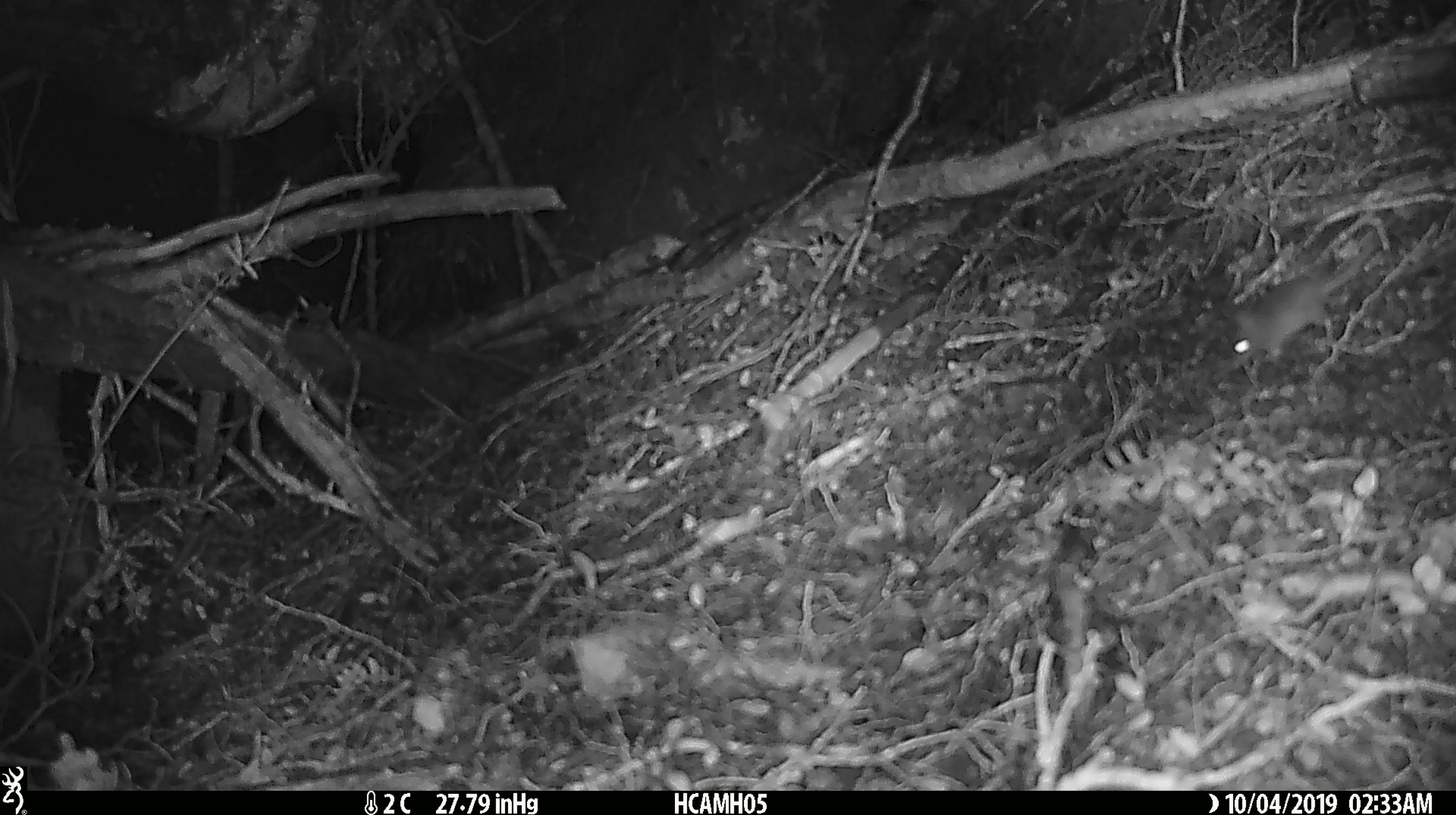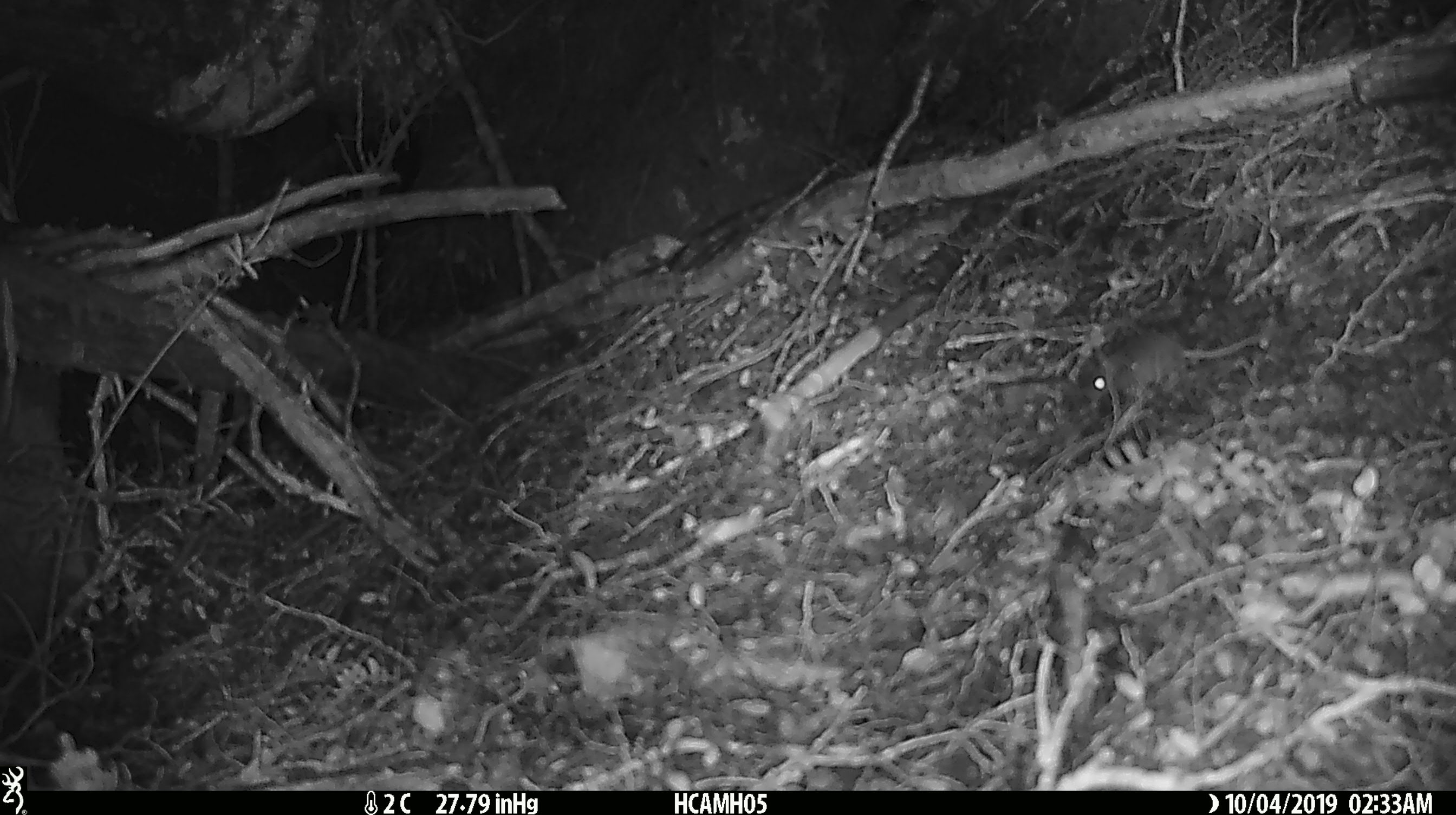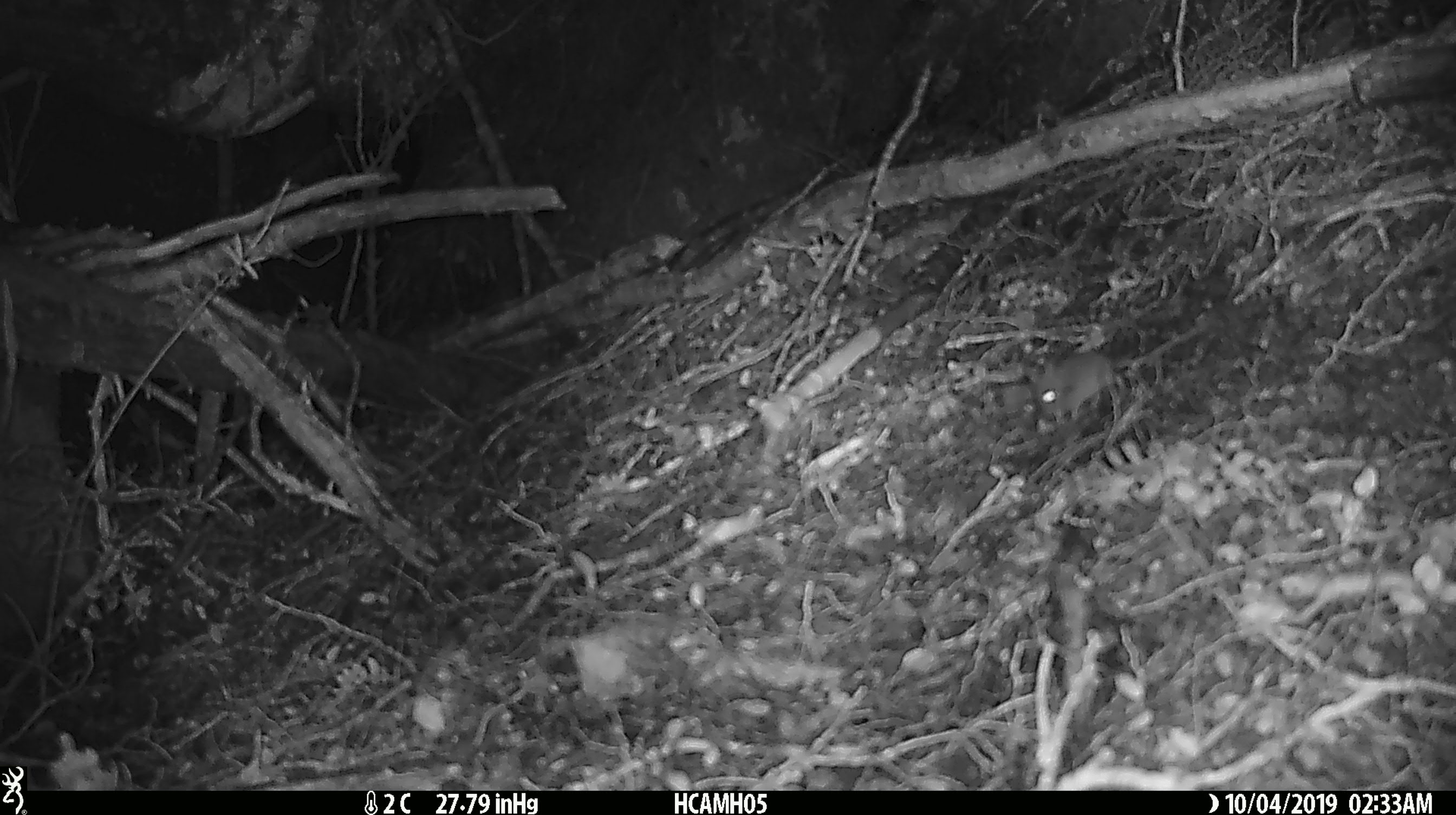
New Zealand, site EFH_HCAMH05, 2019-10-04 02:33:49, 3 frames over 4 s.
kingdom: Animalia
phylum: Chordata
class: Mammalia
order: Rodentia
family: Muridae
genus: Mus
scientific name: Mus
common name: mouse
Mouse (Mus).